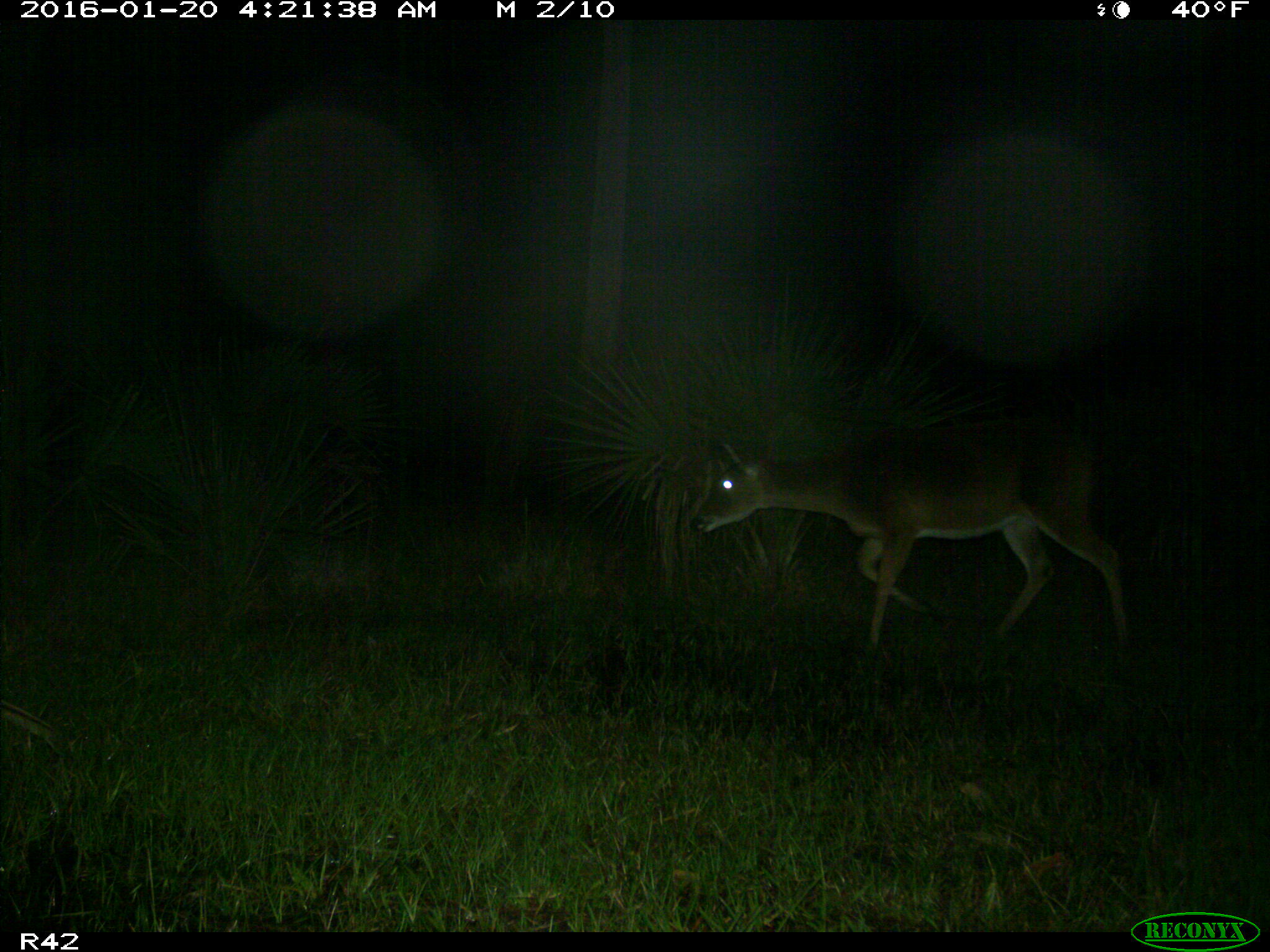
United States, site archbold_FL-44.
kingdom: Animalia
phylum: Chordata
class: Mammalia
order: Artiodactyla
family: Cervidae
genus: Odocoileus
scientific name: Odocoileus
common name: deer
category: unidentified deer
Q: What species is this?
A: Unidentified deer (deer) (Odocoileus).